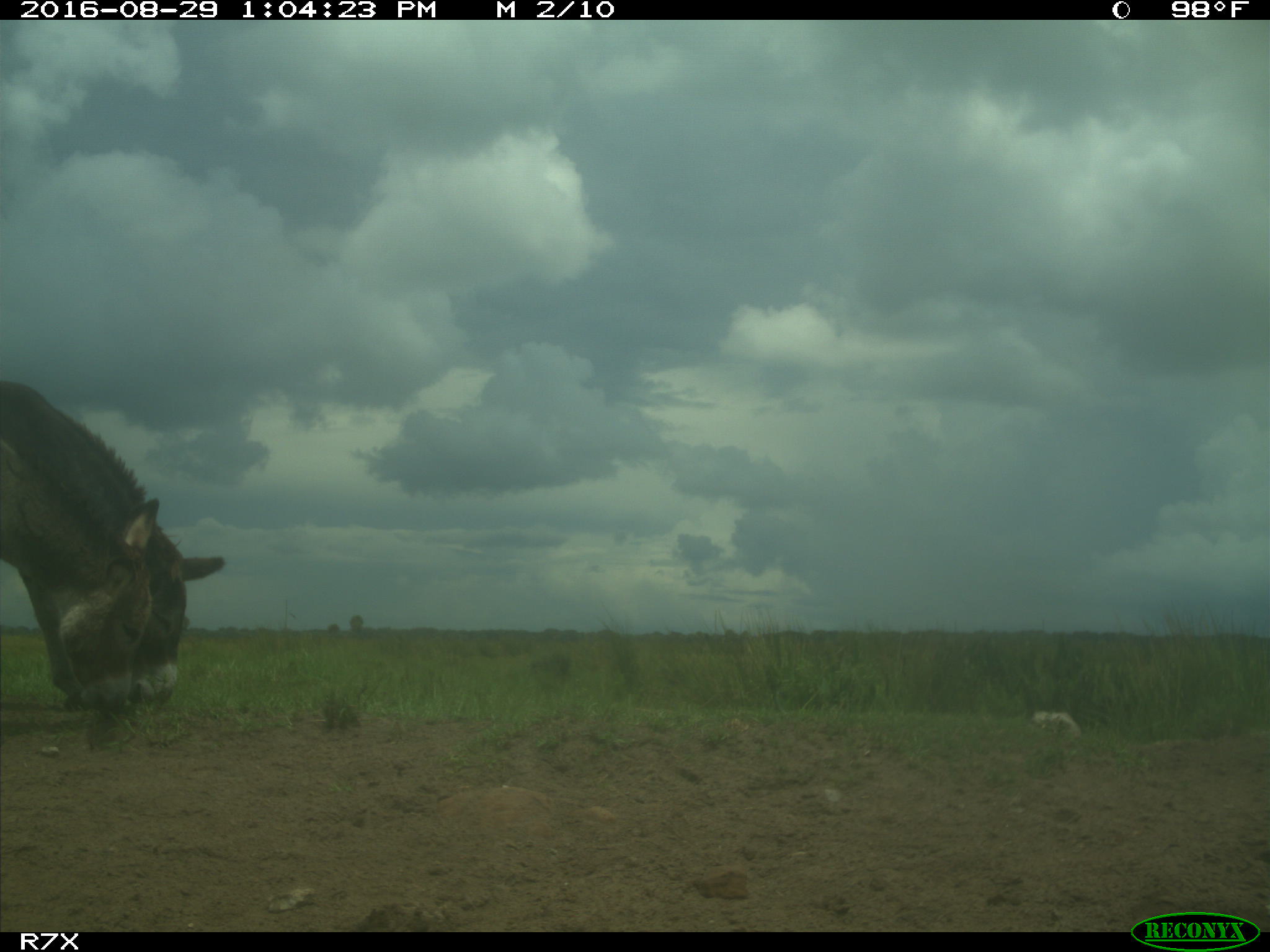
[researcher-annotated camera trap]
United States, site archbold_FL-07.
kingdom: Animalia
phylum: Chordata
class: Mammalia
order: Perissodactyla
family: Equidae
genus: Equus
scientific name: Equus africanus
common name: african wild ass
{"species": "Equus africanus (african wild ass)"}